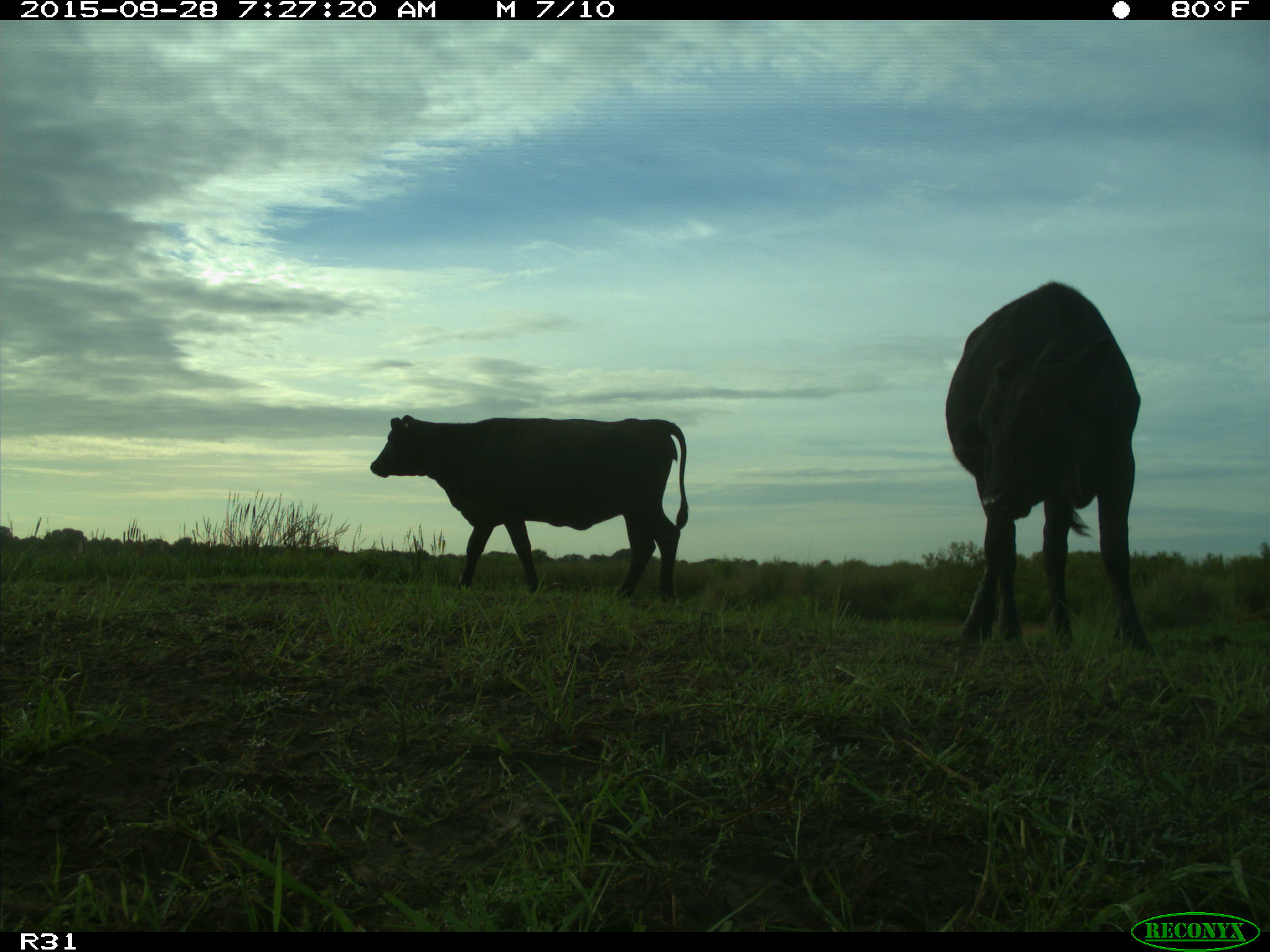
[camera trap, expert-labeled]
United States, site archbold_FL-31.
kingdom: Animalia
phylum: Chordata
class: Mammalia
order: Artiodactyla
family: Bovidae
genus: Bos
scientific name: Bos taurus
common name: domestic cow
Bos taurus (domestic cow).